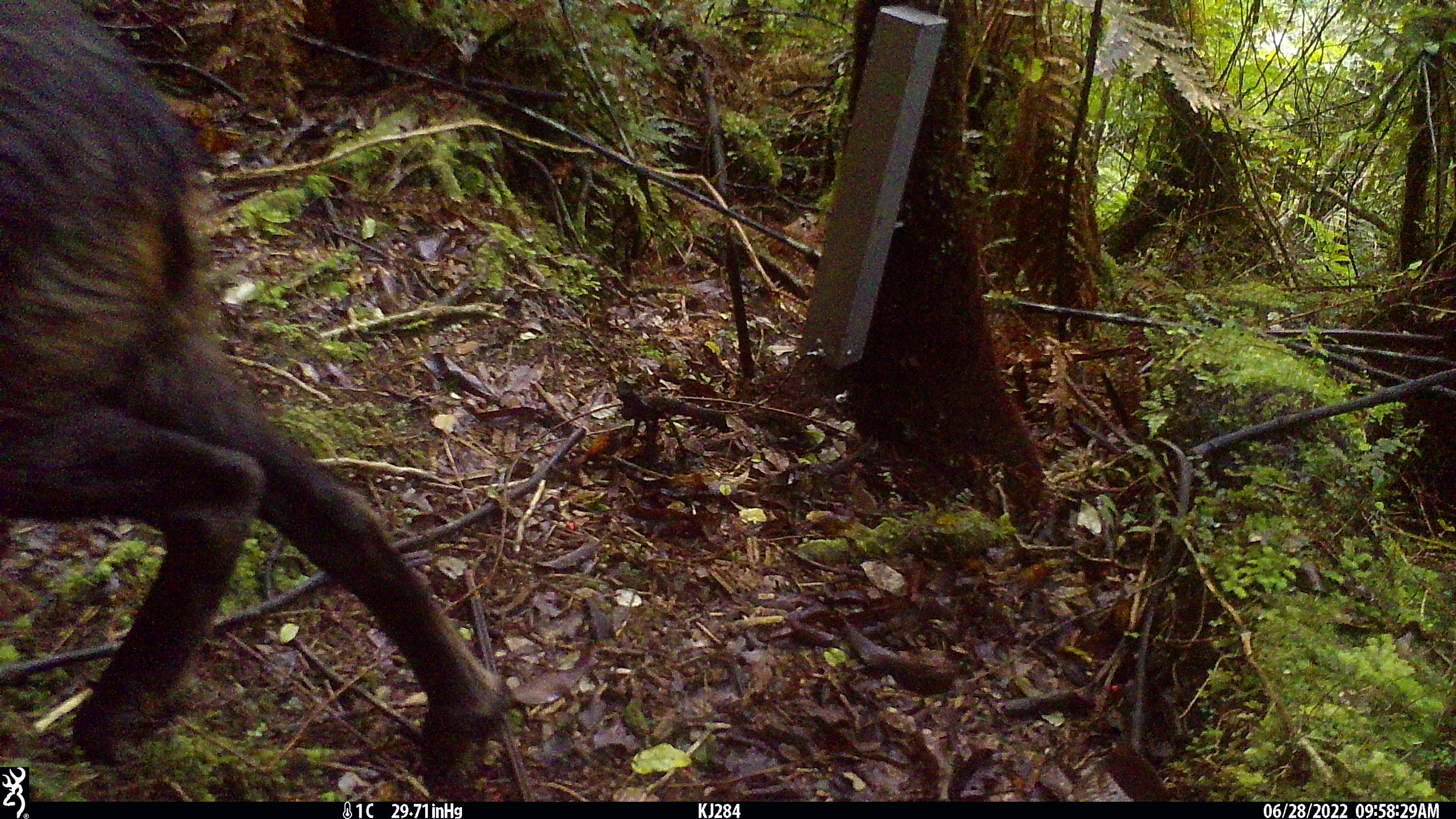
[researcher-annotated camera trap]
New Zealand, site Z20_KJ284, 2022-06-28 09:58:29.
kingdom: Animalia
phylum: Chordata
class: Mammalia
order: Artiodactyla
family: Bovidae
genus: Rupicapra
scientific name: Rupicapra rupicapra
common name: alpine chamois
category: chamois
Chamois (alpine chamois) (Rupicapra rupicapra).